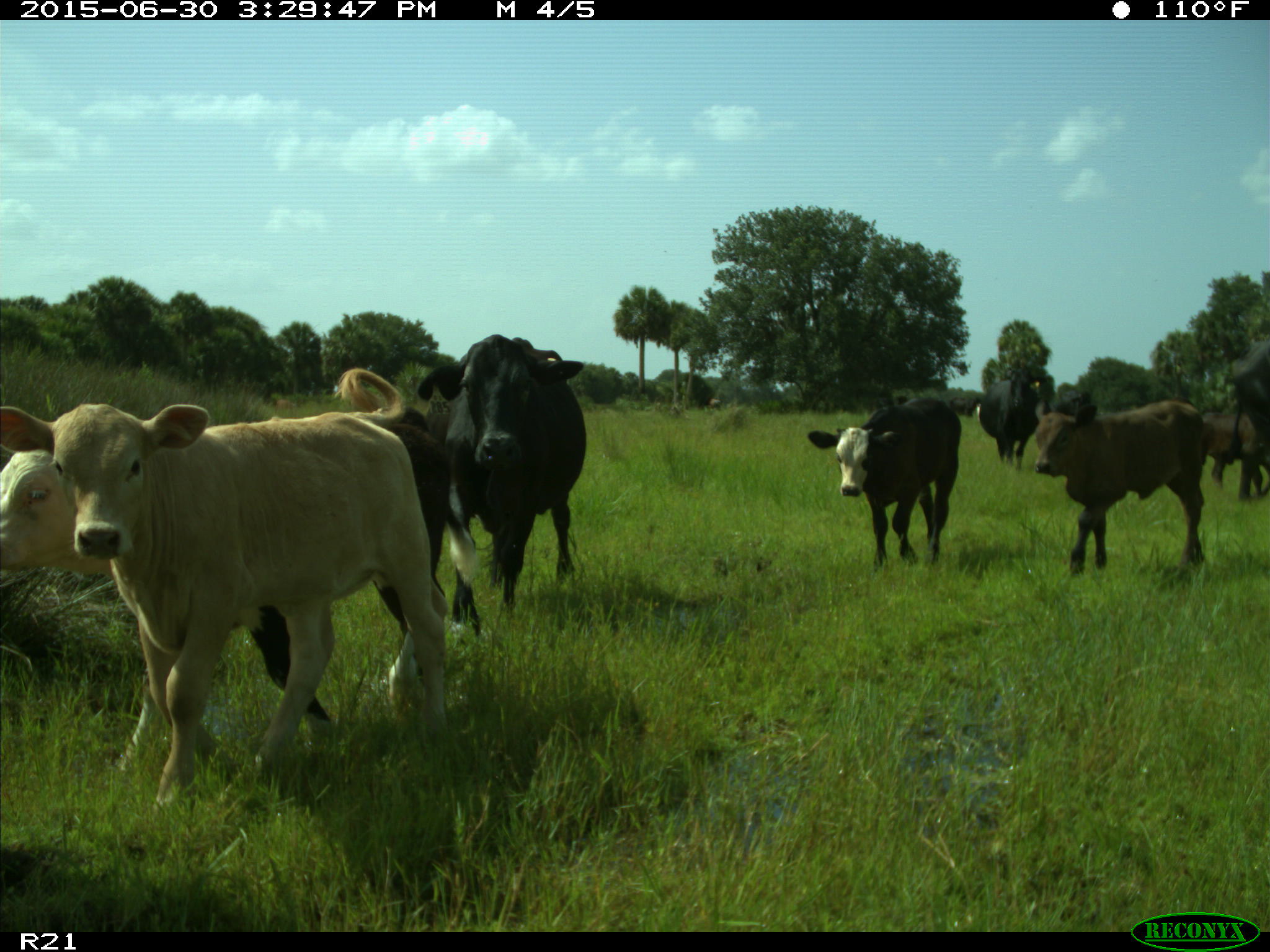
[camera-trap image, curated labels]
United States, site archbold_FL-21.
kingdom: Animalia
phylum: Chordata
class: Mammalia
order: Artiodactyla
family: Bovidae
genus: Bos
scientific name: Bos taurus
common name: domestic cow